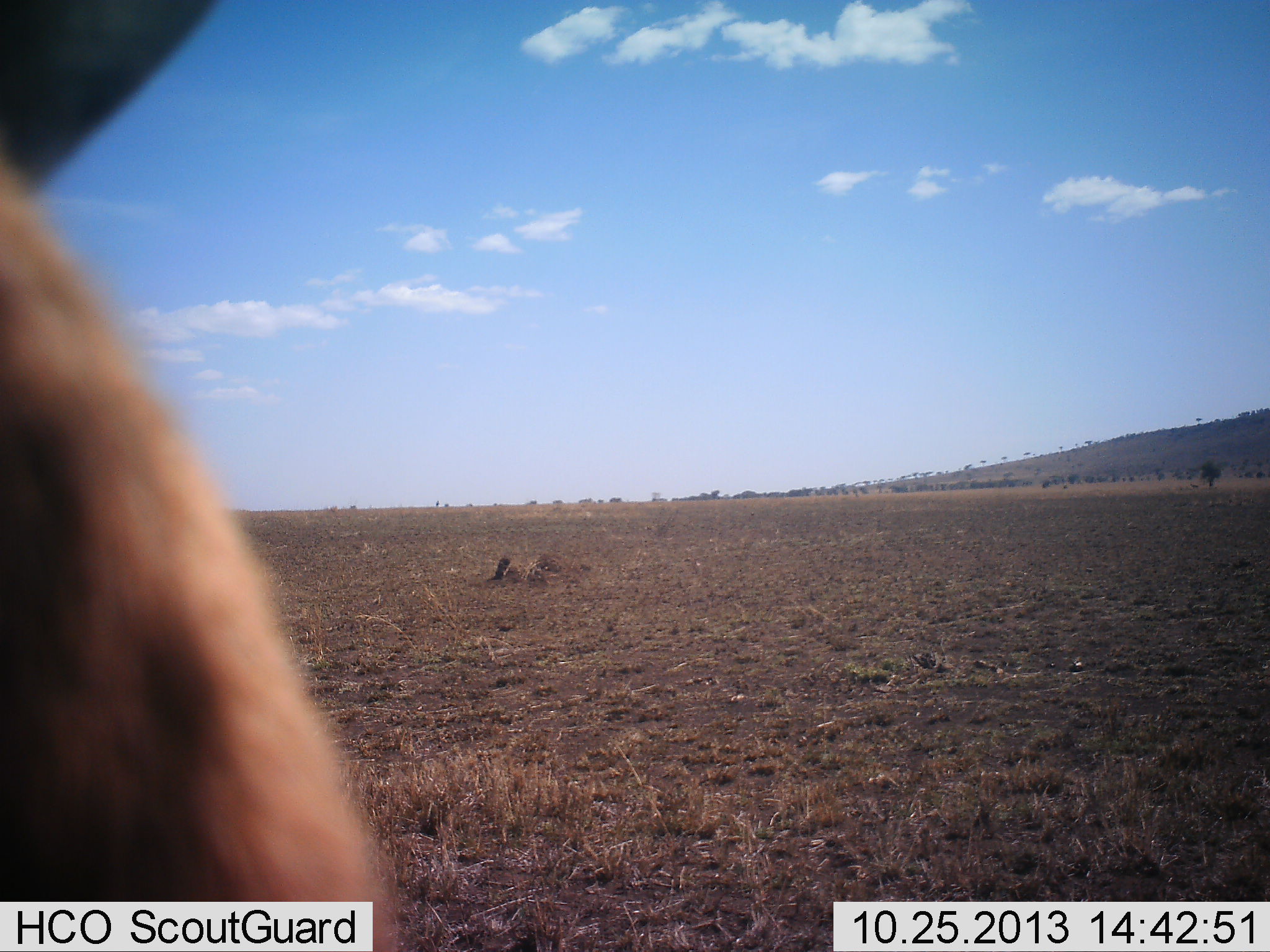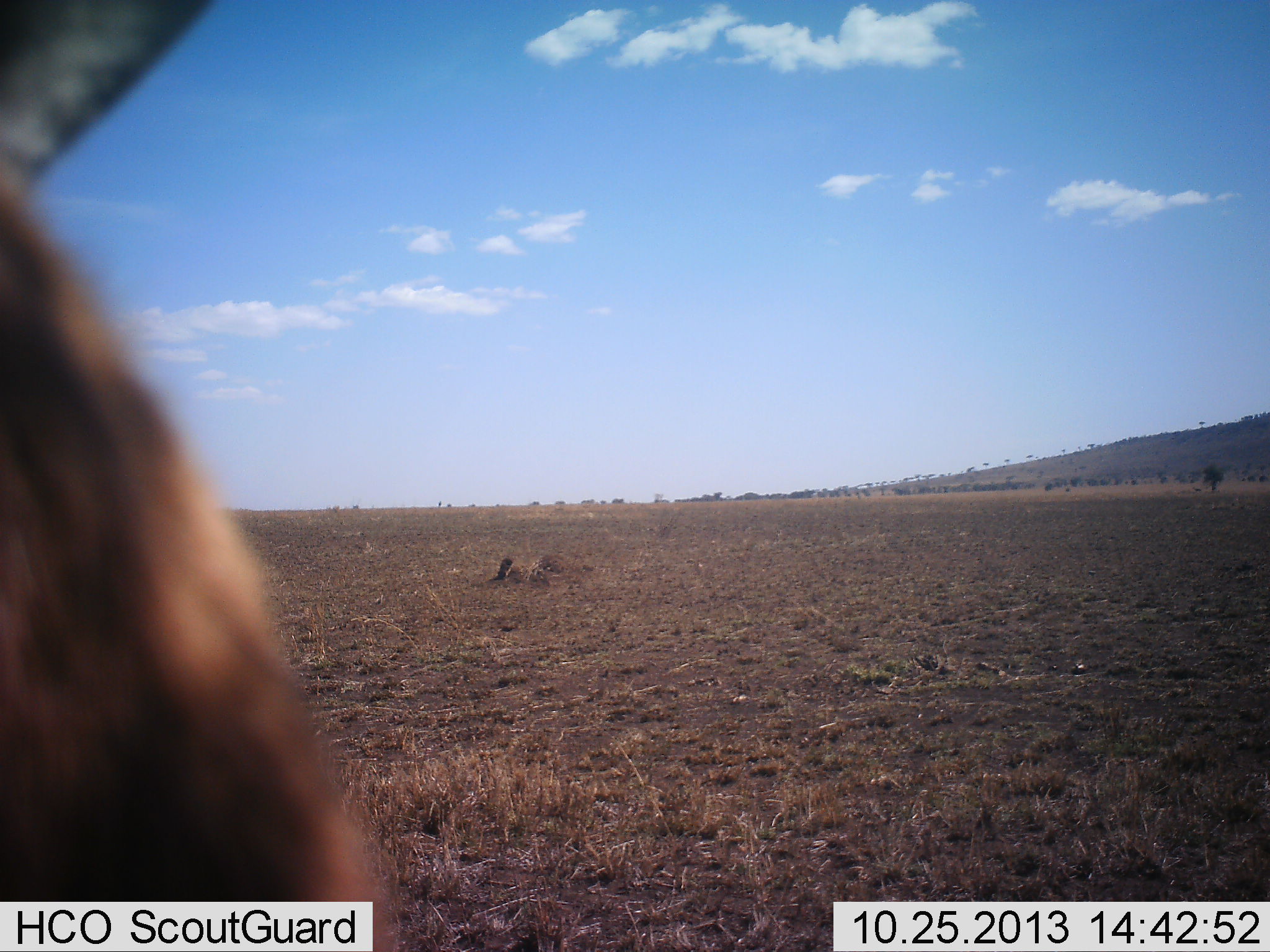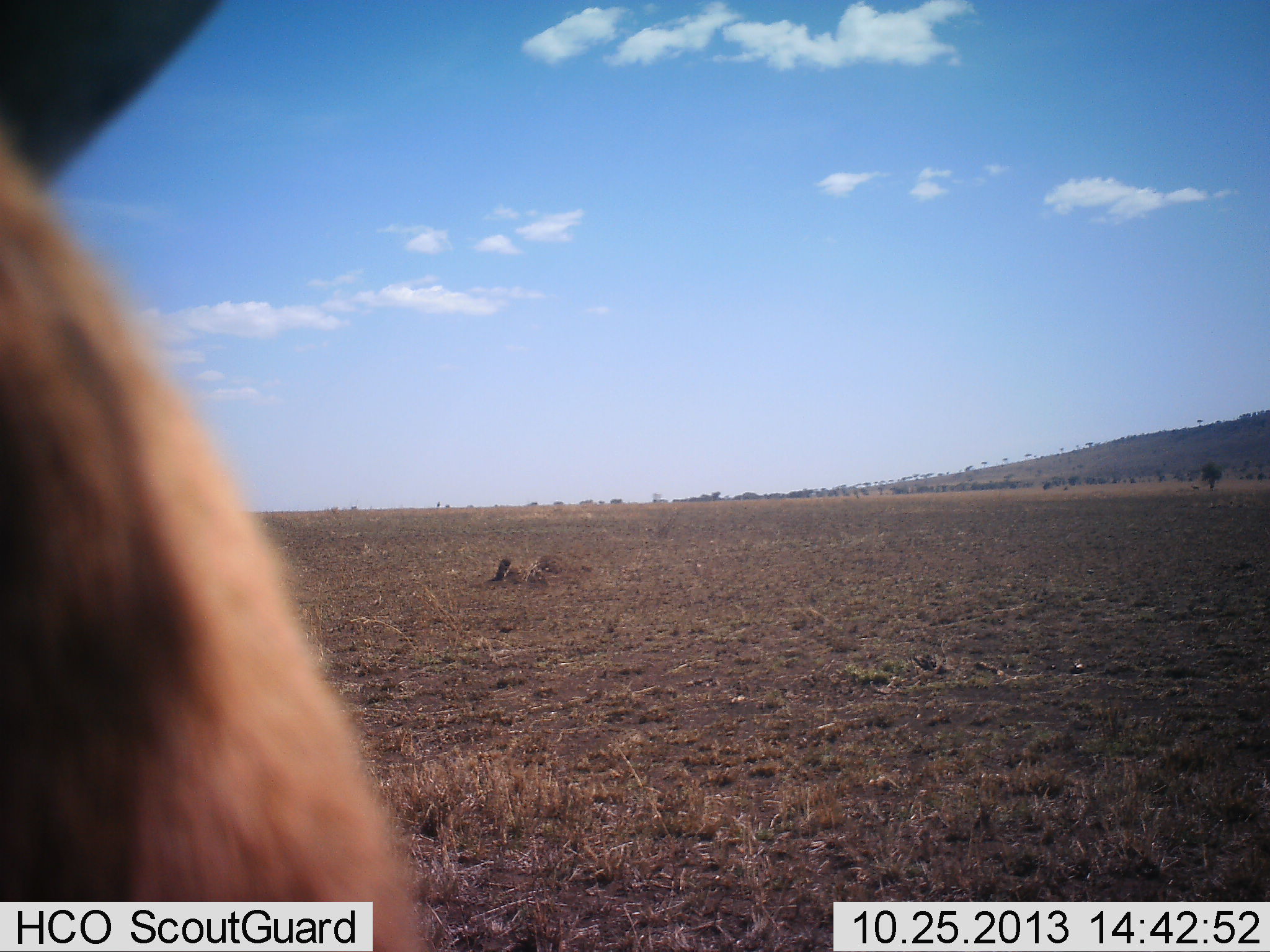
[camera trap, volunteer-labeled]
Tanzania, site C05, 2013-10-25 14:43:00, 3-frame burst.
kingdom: Animalia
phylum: Chordata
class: Mammalia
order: Artiodactyla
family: Bovidae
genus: Connochaetes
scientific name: Connochaetes taurinus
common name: blue wildebeest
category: wildebeest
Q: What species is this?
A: Wildebeest (blue wildebeest) (Connochaetes taurinus).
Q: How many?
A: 1.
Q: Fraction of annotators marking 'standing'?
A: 100%.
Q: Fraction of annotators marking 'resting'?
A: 0%.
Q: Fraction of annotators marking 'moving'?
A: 0%.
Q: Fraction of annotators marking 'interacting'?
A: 0%.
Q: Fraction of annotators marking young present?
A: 0%.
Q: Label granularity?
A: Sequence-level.